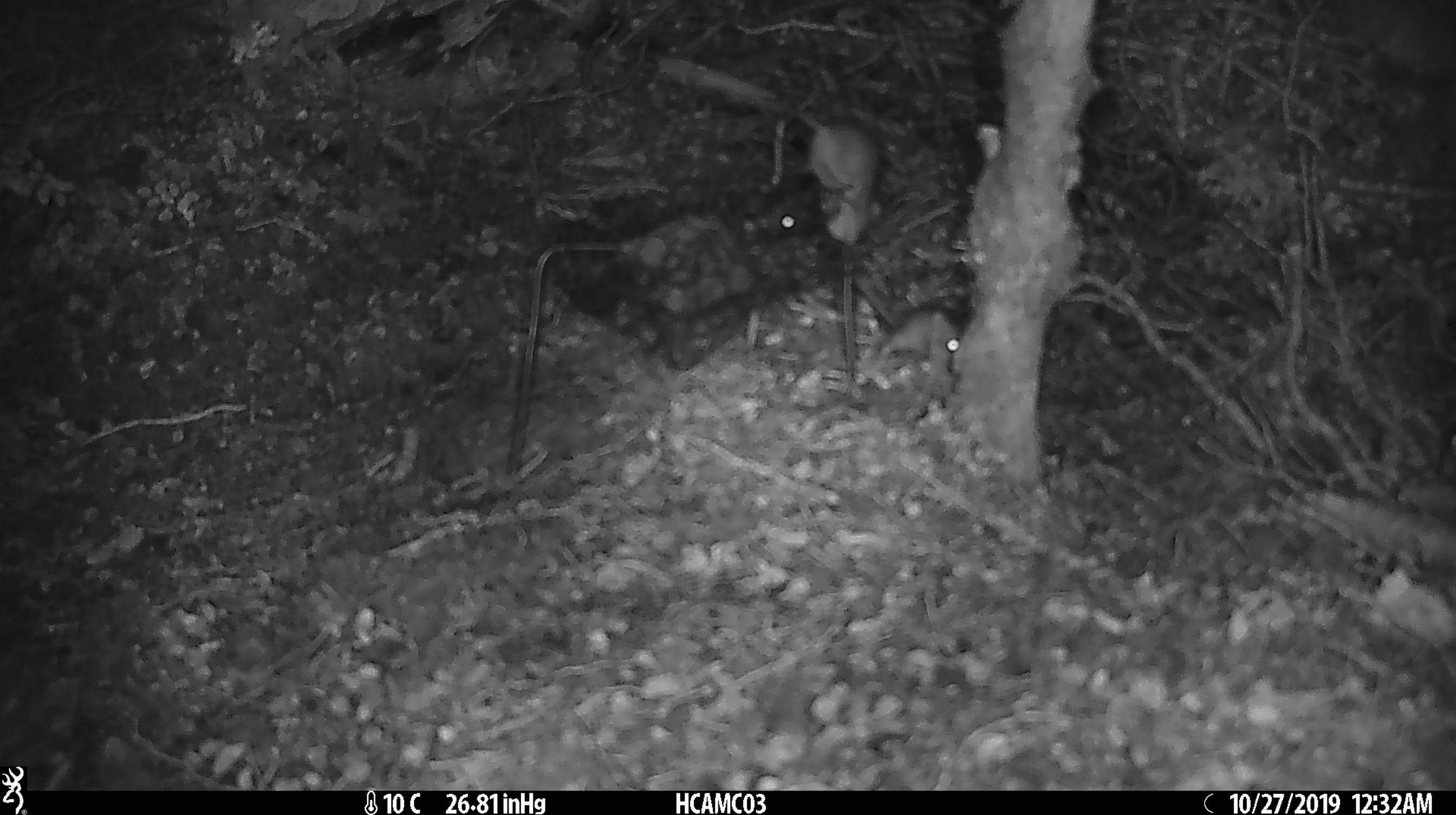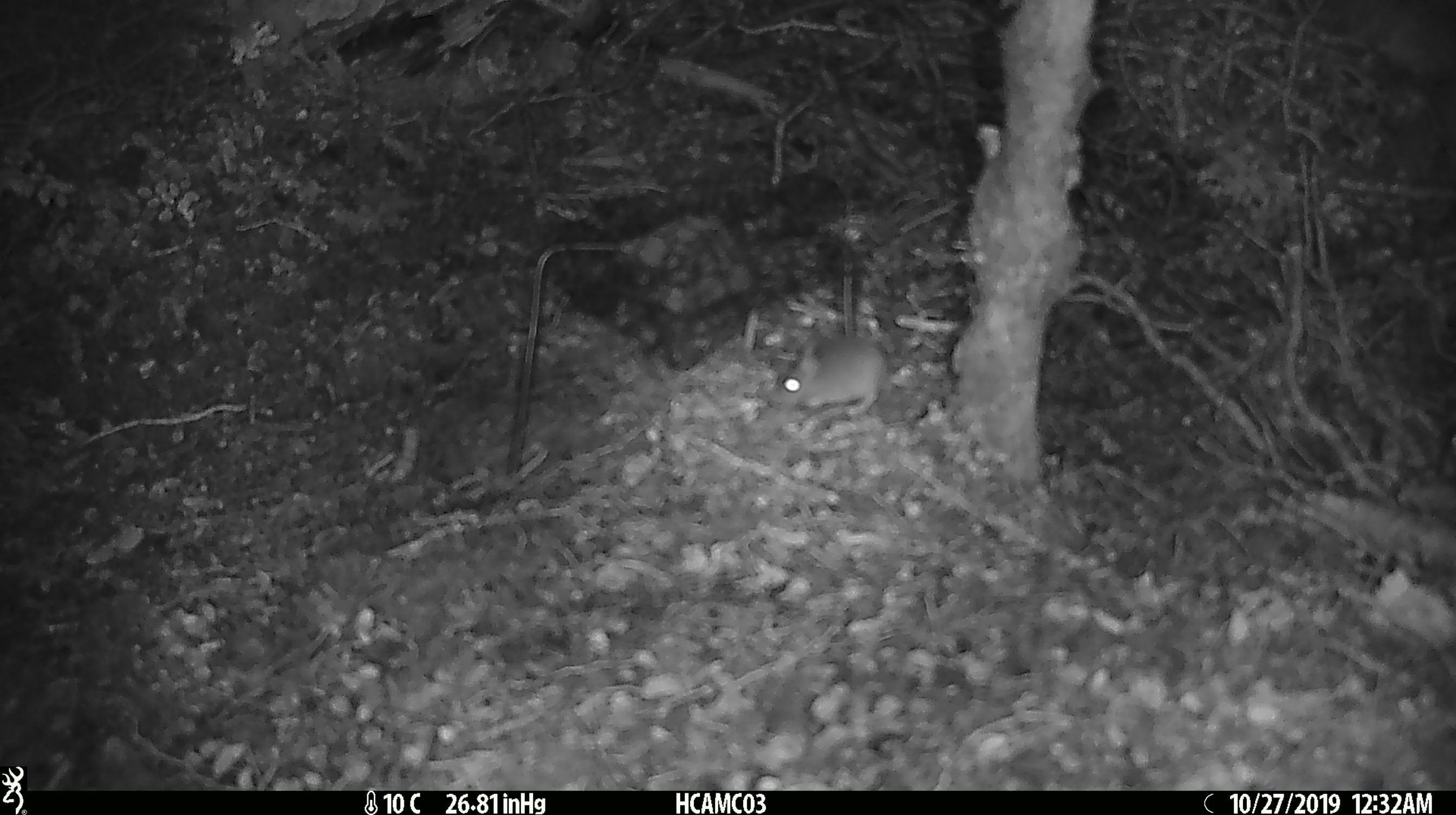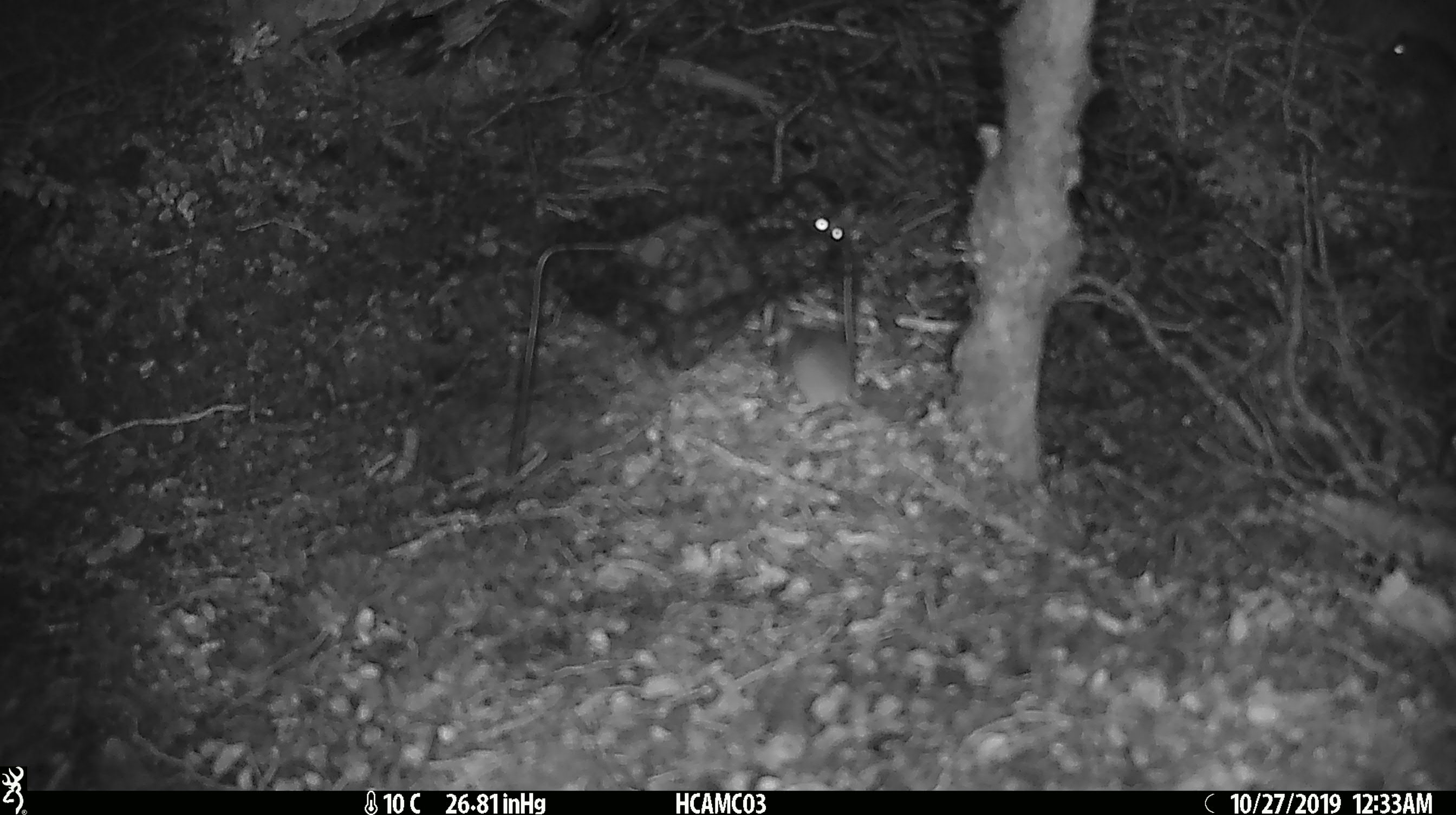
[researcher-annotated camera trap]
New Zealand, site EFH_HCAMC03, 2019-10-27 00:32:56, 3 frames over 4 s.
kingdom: Animalia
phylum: Chordata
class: Mammalia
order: Rodentia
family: Muridae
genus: Mus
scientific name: Mus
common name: mouse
Mouse (Mus).